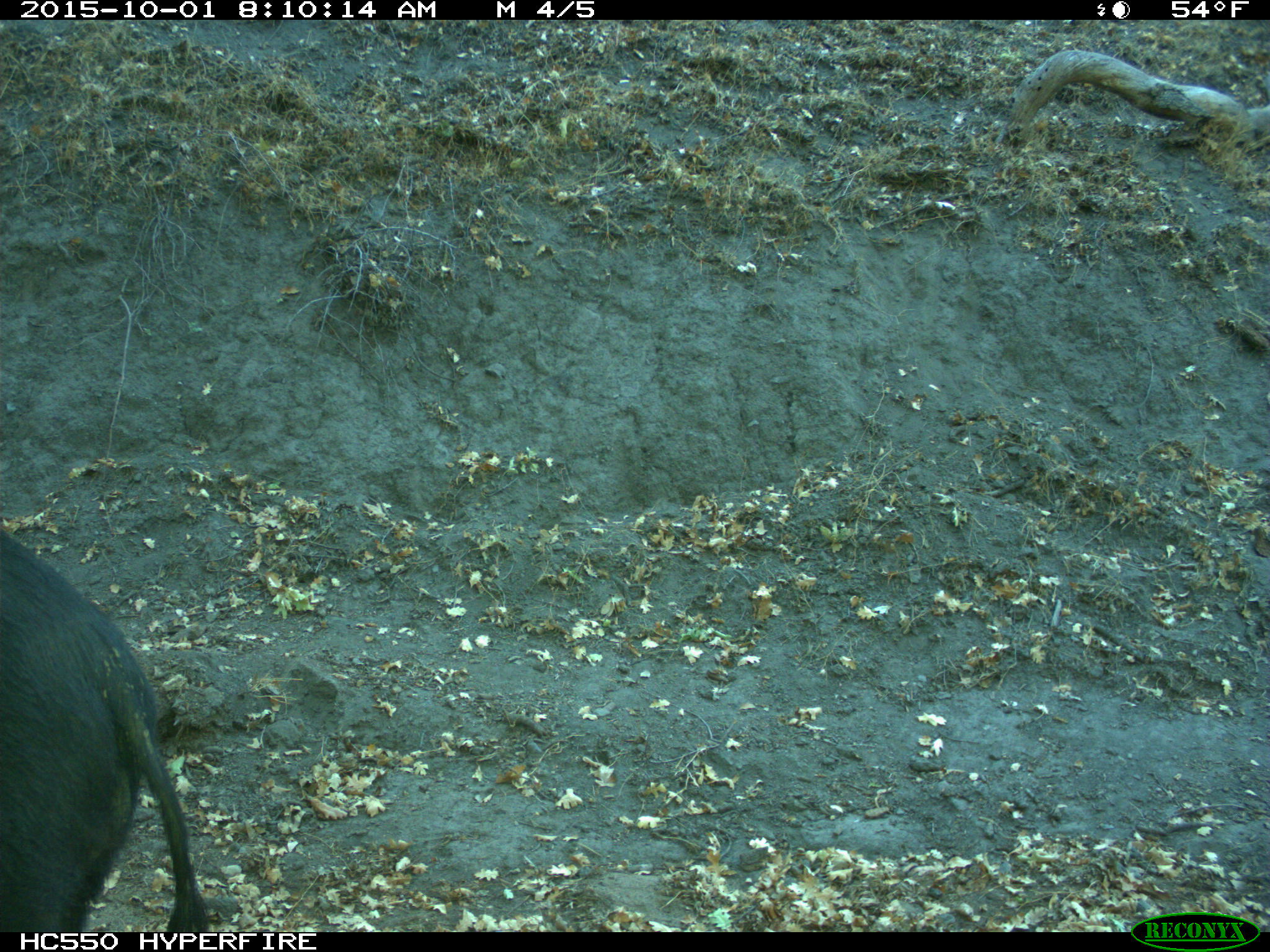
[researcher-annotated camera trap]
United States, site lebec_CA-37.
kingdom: Animalia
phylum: Chordata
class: Mammalia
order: Artiodactyla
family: Suidae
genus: Sus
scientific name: Sus scrofa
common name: wild boar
Sus scrofa (wild boar).